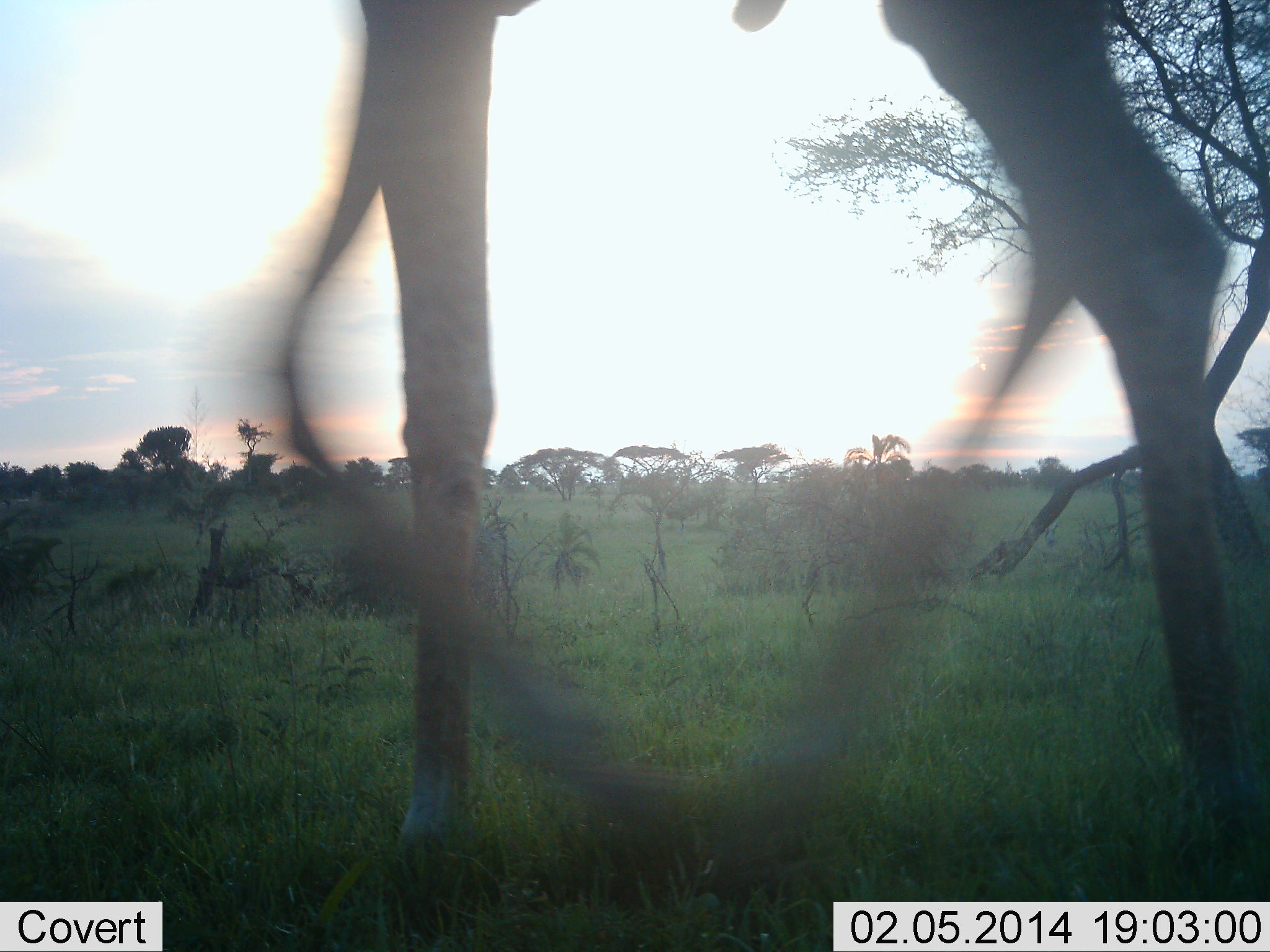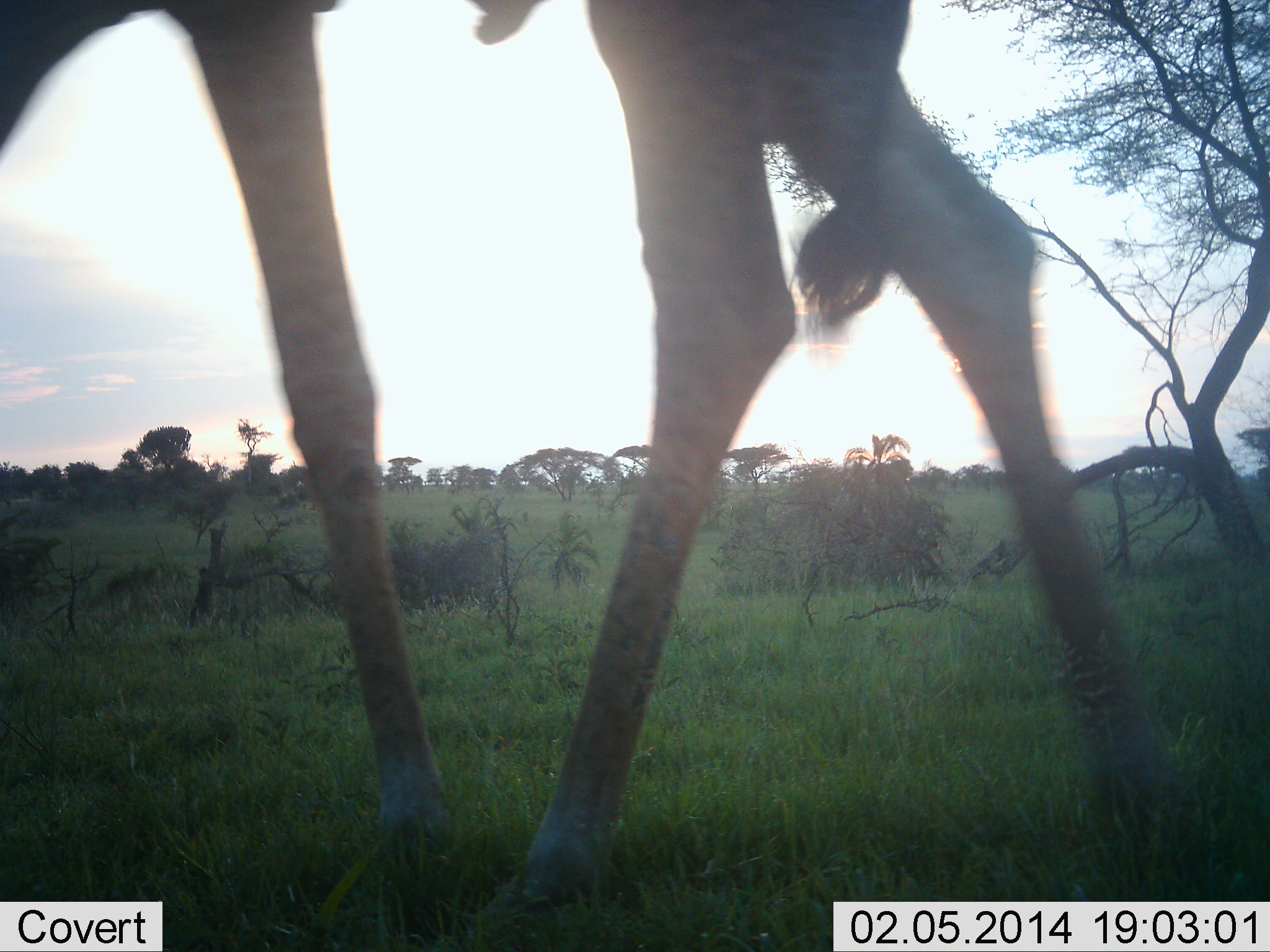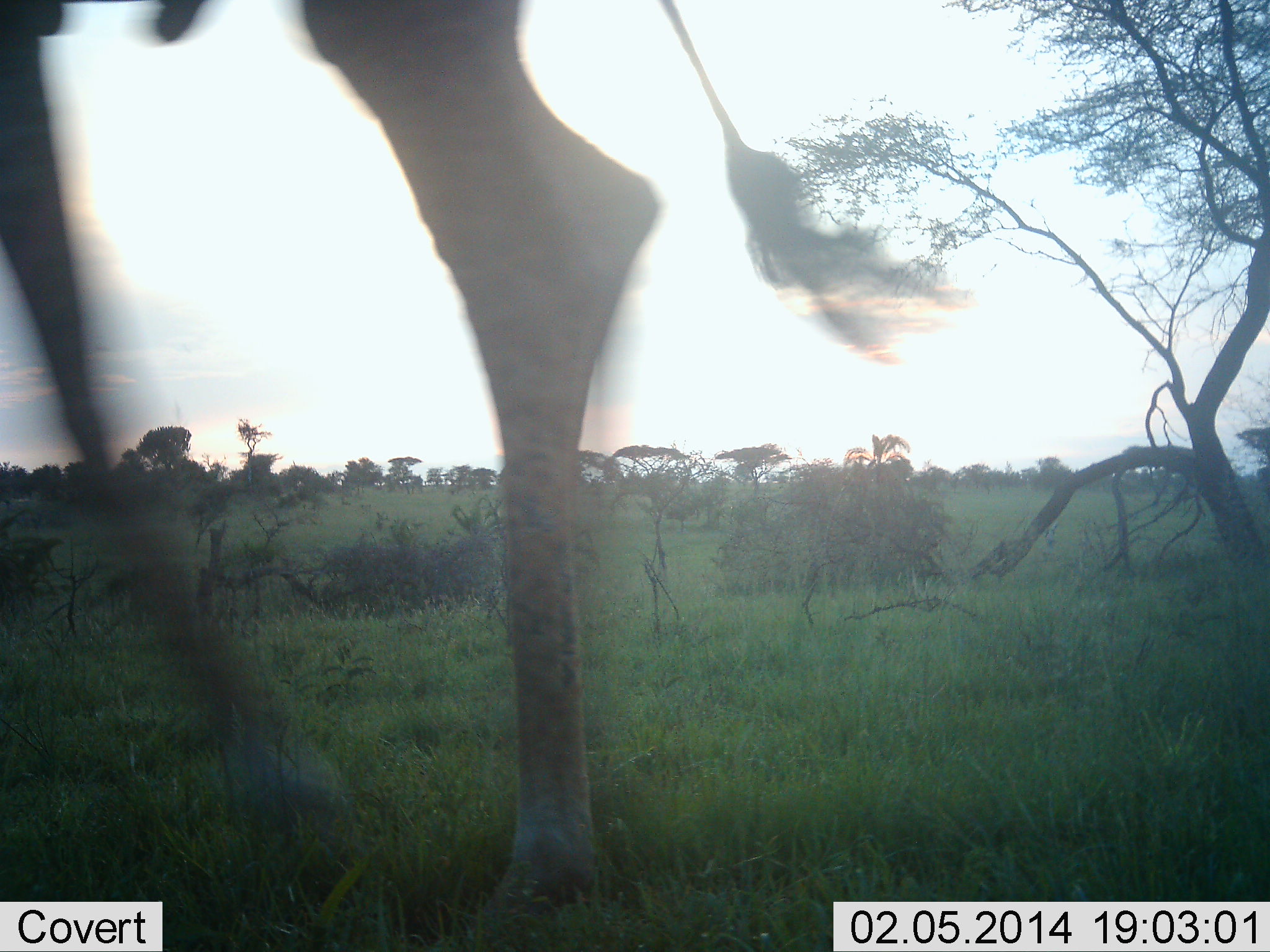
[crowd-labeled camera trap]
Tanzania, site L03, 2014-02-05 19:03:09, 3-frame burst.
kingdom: Animalia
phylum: Chordata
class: Mammalia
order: Artiodactyla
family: Giraffidae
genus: Giraffa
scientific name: Giraffa camelopardalis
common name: giraffe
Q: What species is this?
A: Giraffe (Giraffa camelopardalis).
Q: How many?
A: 1.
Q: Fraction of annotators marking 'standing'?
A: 3%.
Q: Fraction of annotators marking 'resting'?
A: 0%.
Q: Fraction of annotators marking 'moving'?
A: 97%.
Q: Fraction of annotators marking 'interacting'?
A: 0%.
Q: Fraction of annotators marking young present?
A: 0%.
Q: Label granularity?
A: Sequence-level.